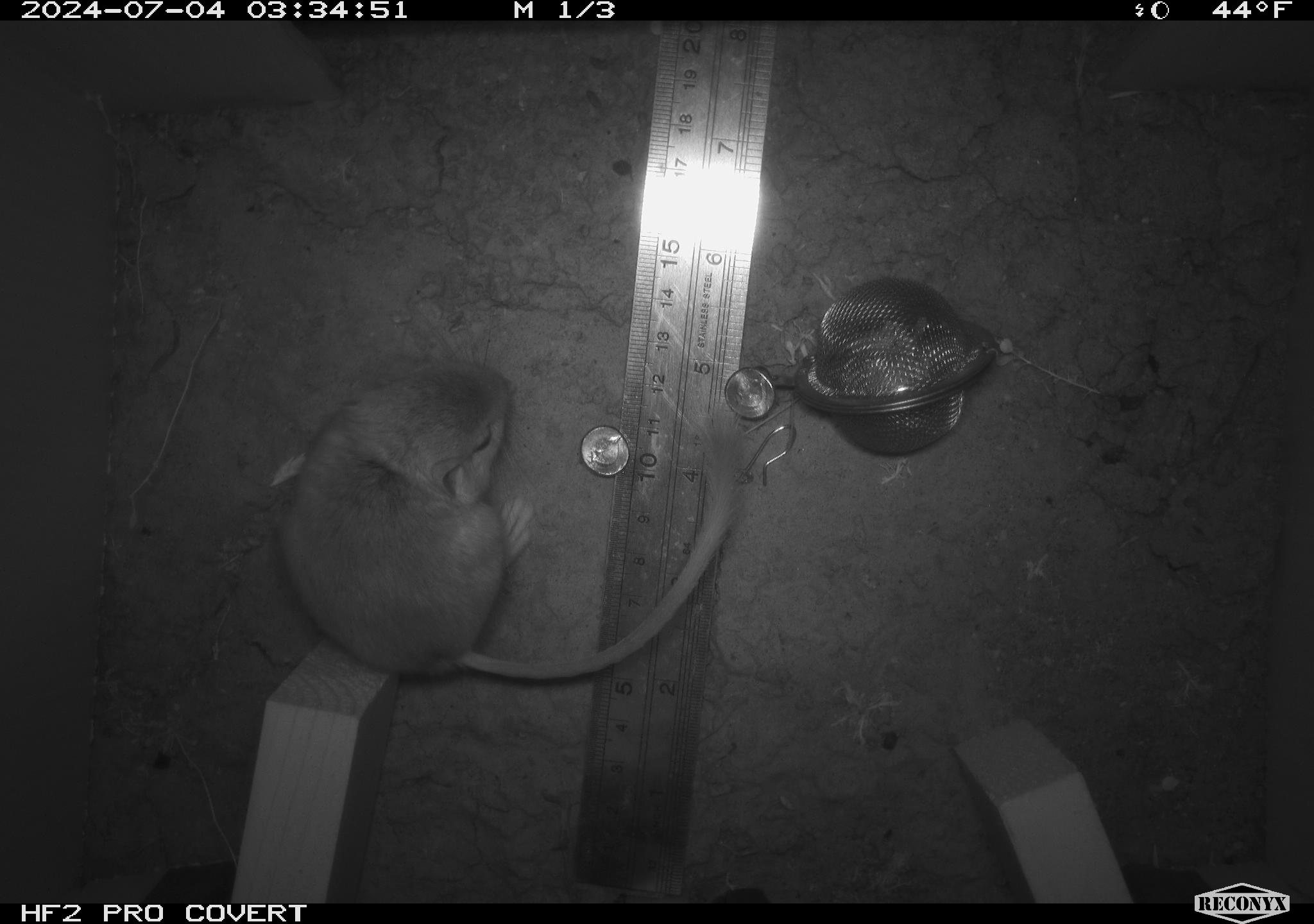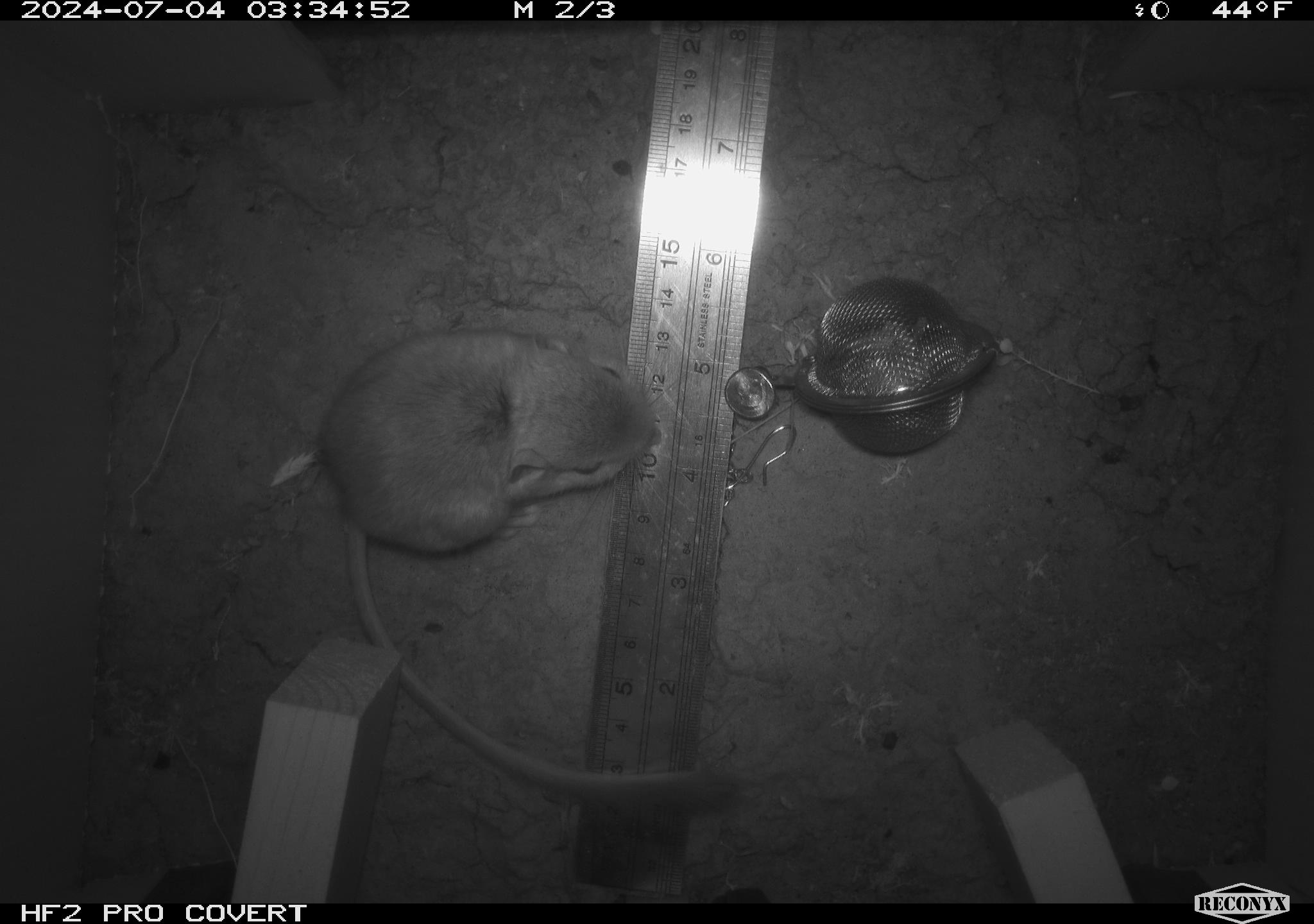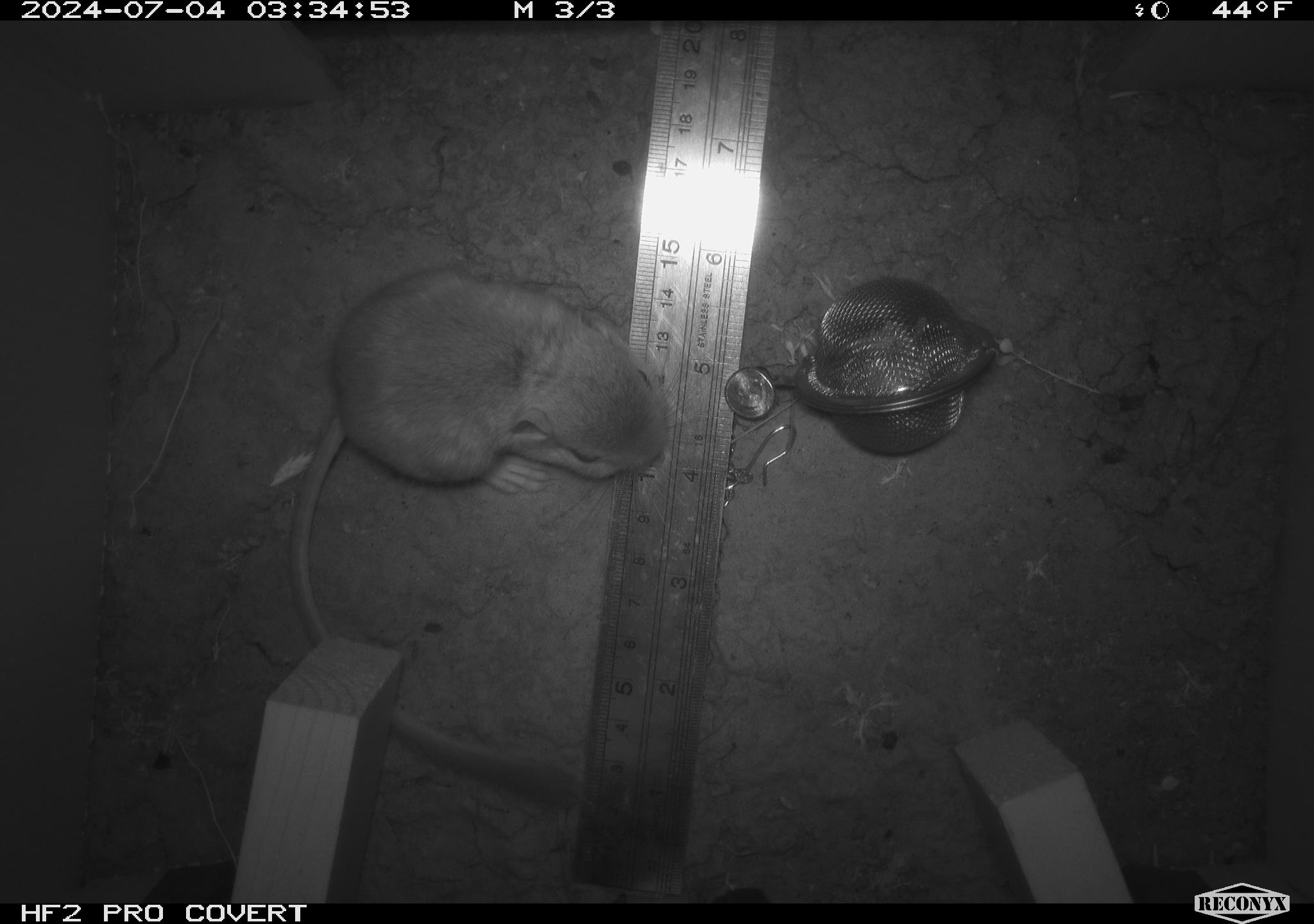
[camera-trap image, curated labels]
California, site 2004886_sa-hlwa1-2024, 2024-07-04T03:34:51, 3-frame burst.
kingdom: Animalia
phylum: Chordata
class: Mammalia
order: Rodentia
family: Heteromyidae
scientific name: Heteromyidae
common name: kangaroo rats and pocket mice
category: heteromyidae family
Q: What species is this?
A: Heteromyidae family (kangaroo rats and pocket mice) (Heteromyidae).